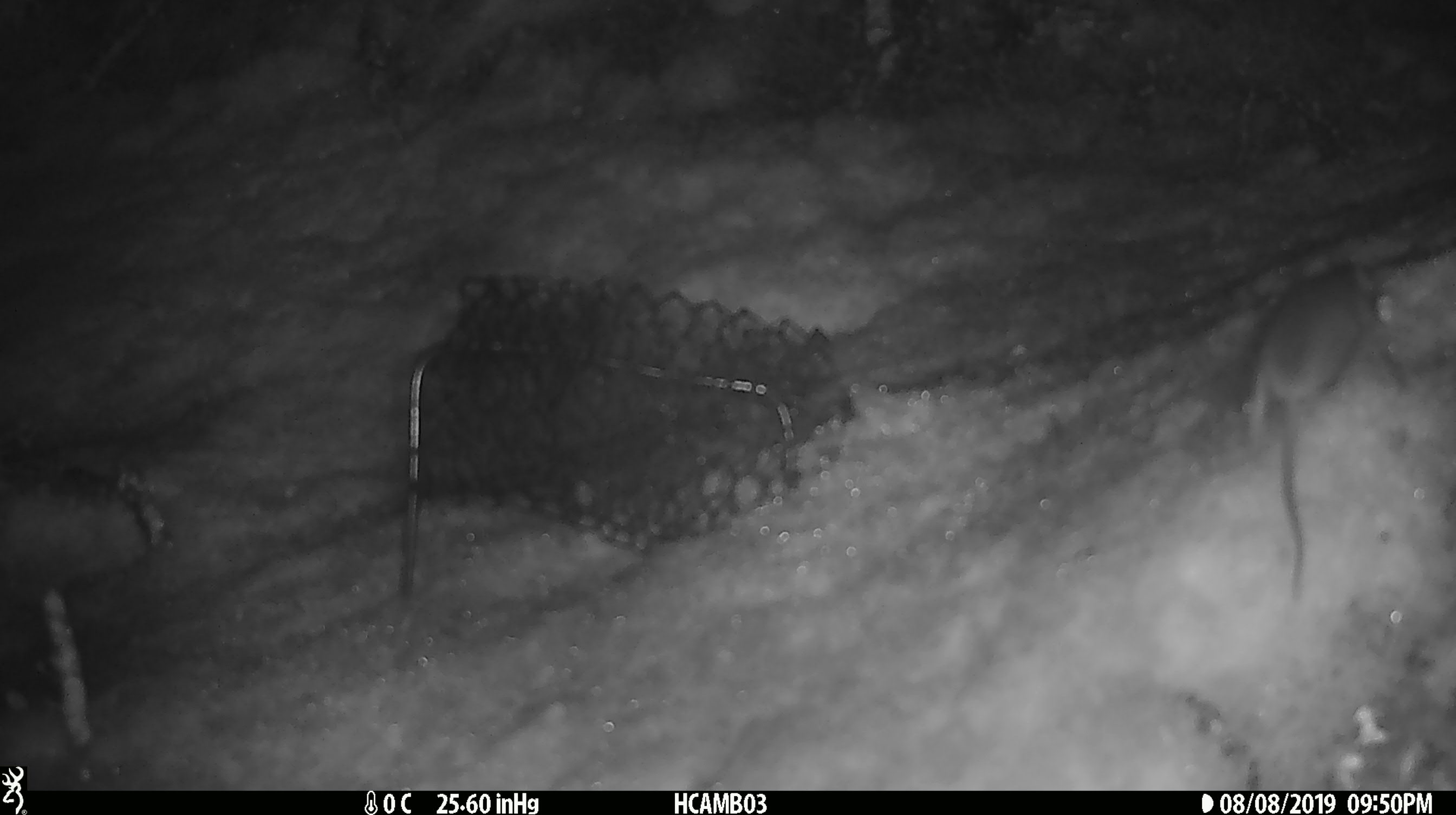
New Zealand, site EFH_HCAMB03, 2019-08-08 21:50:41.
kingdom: Animalia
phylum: Chordata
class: Mammalia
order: Rodentia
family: Muridae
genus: Mus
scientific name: Mus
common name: mouse